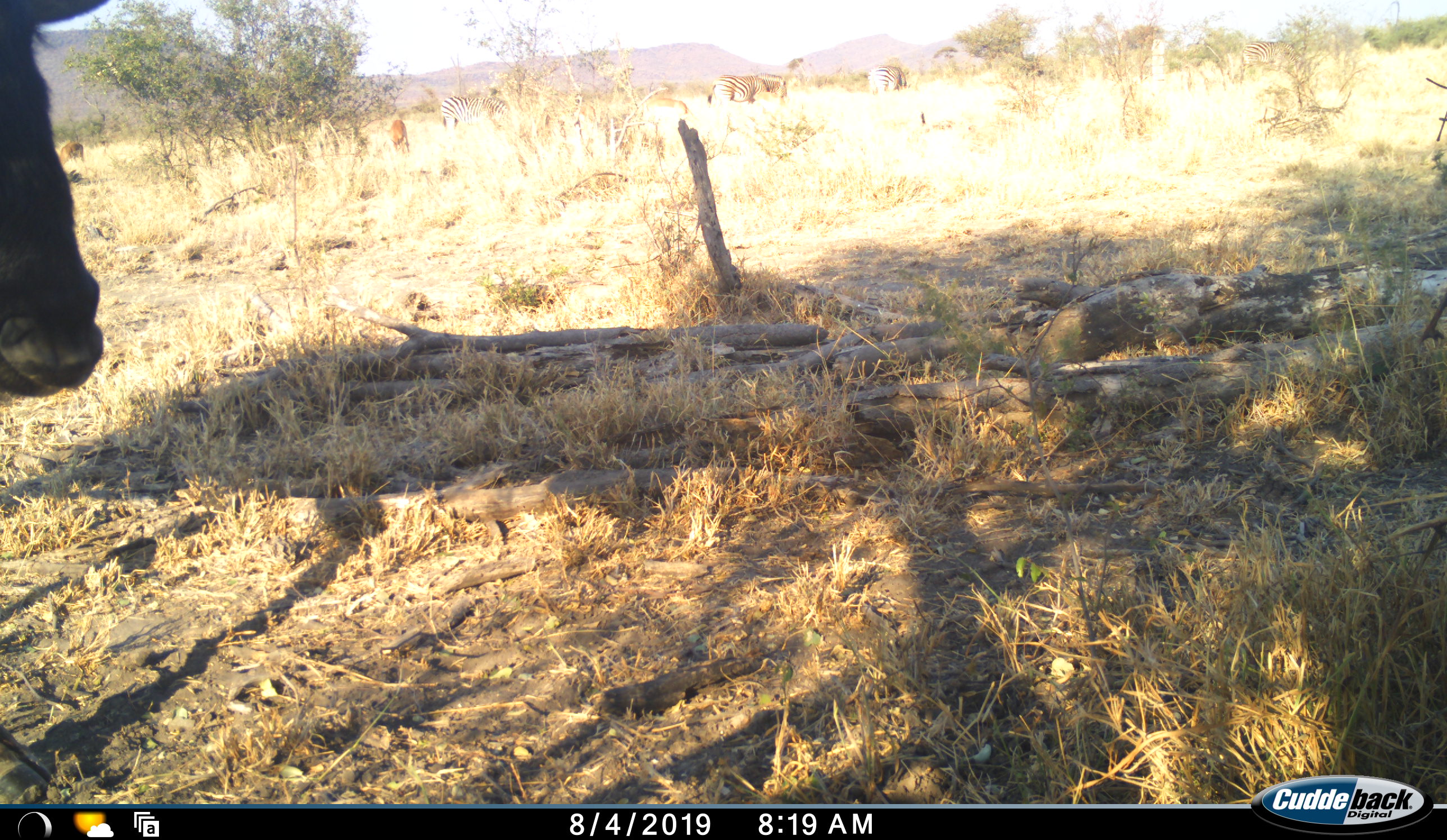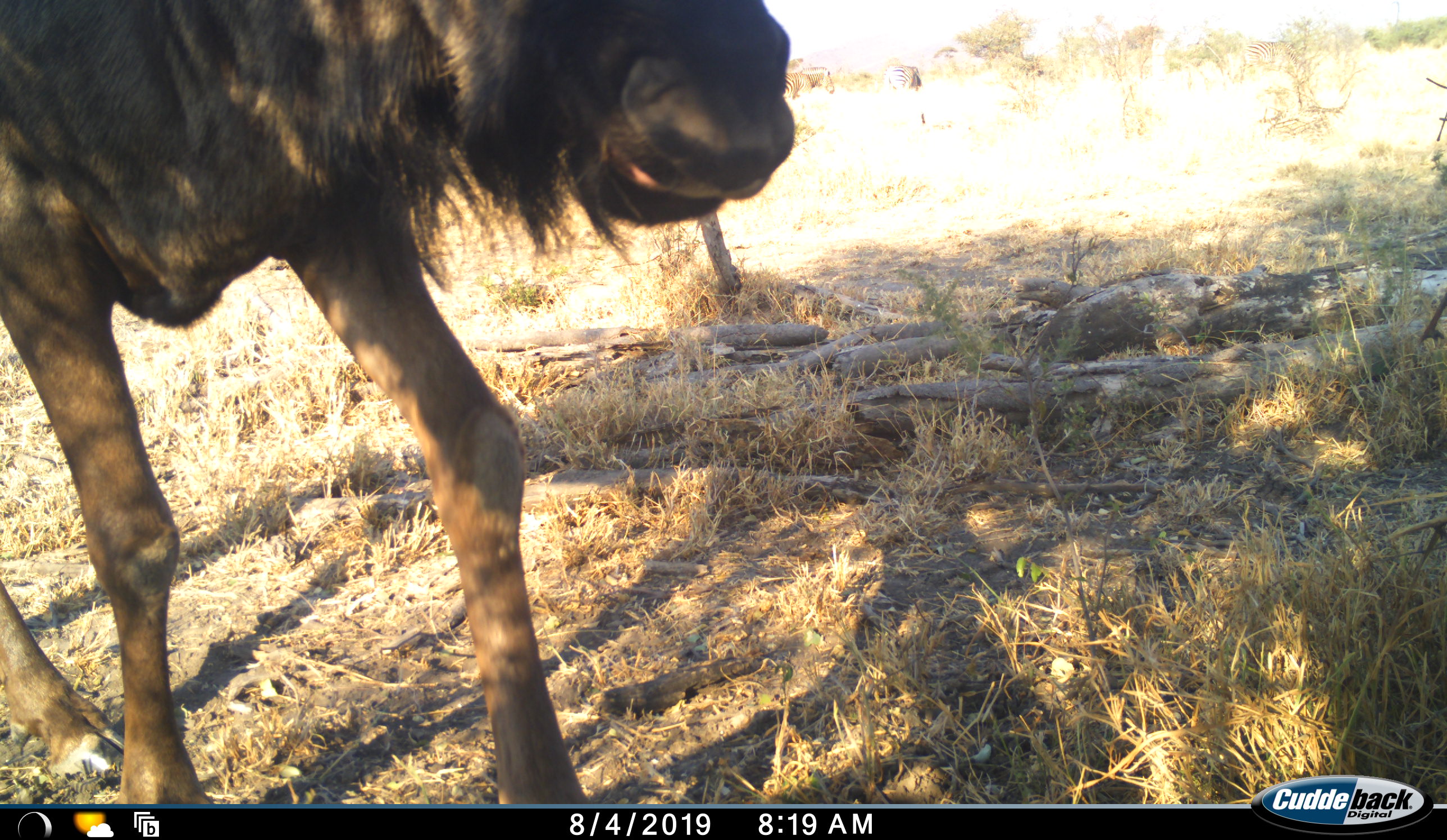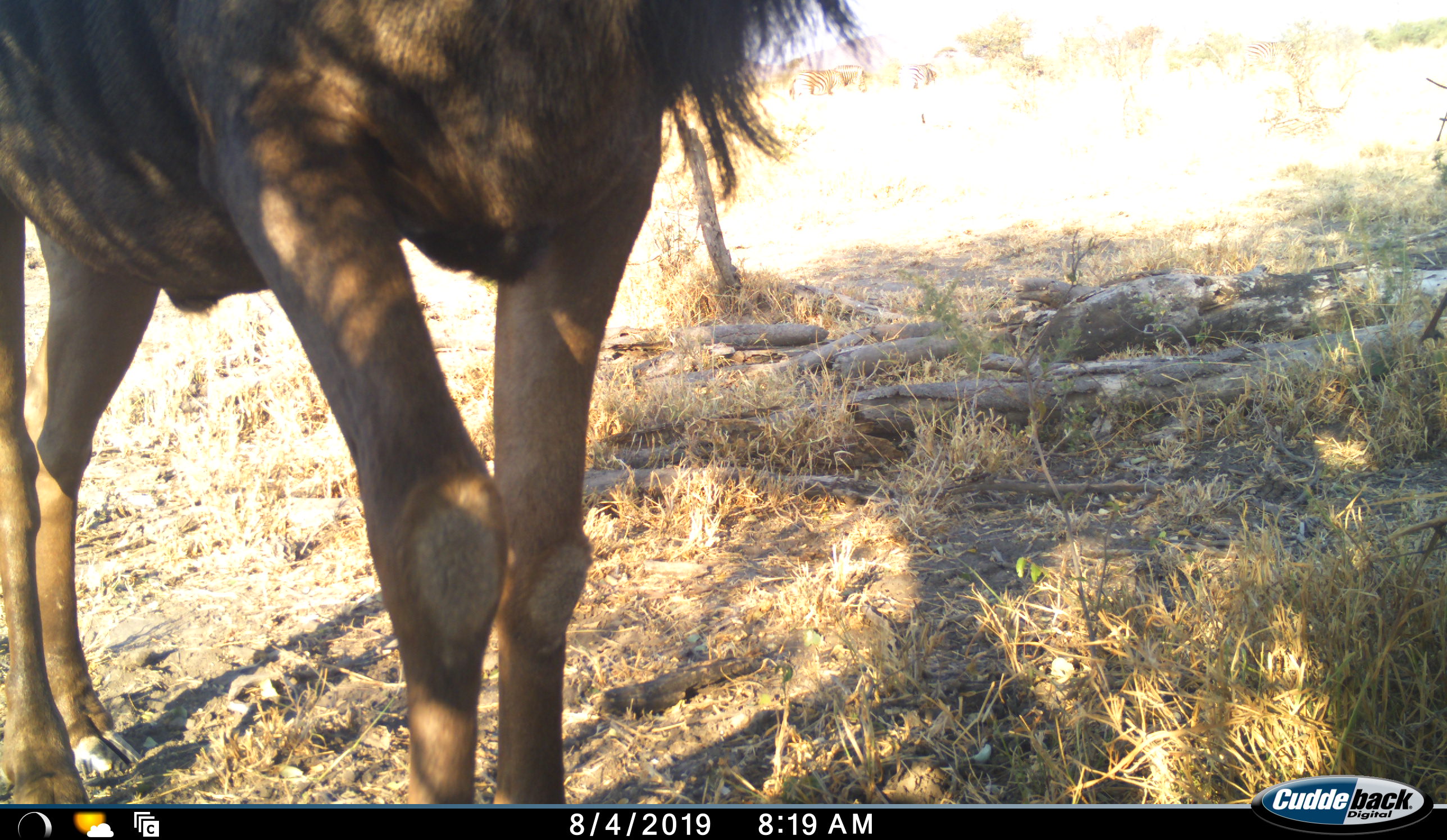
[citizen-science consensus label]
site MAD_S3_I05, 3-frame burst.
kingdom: Animalia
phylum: Chordata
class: Mammalia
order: Artiodactyla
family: Bovidae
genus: Connochaetes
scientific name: Connochaetes taurinus taurinus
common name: blue wildebeest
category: wildebeestblue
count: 1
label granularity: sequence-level